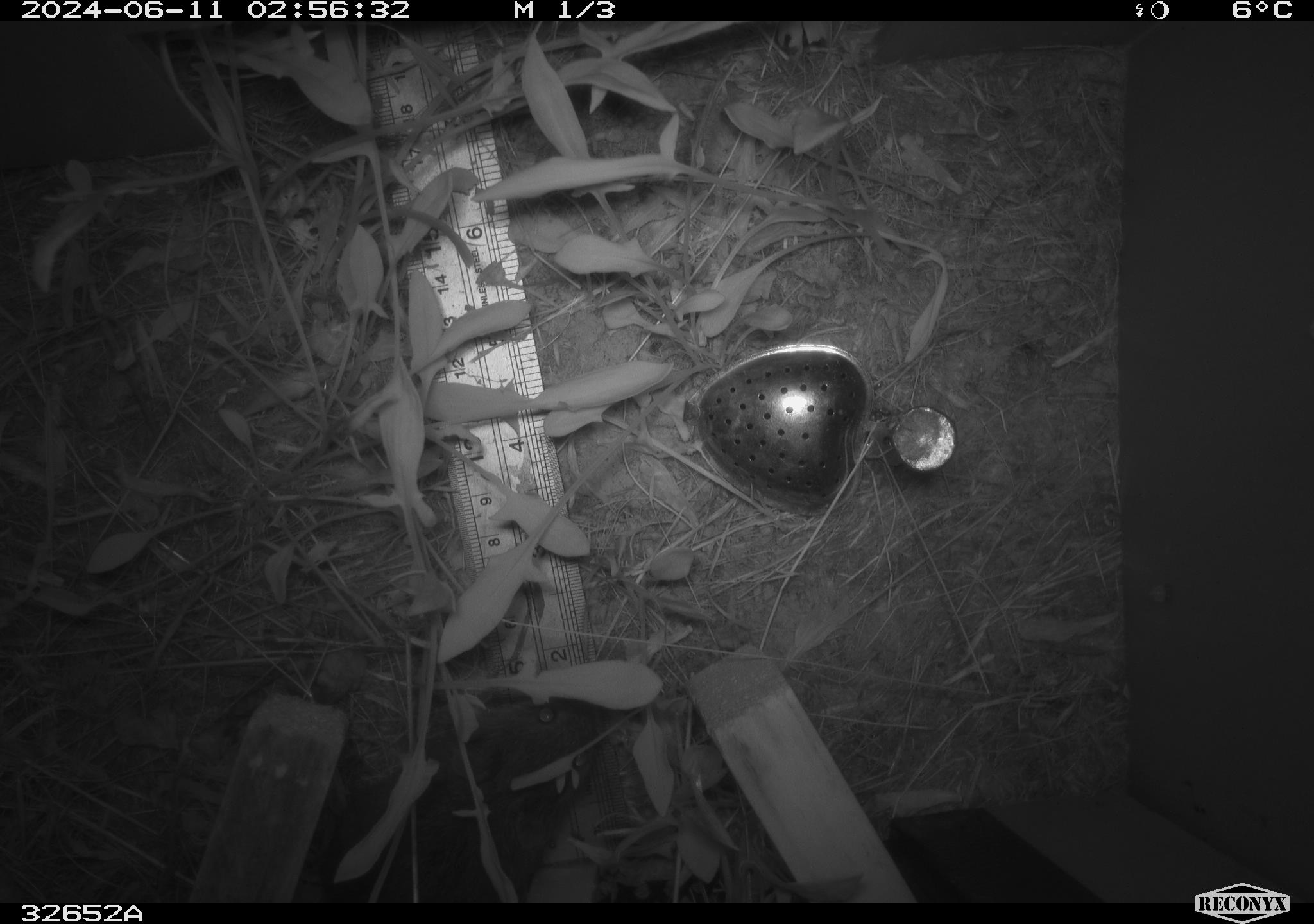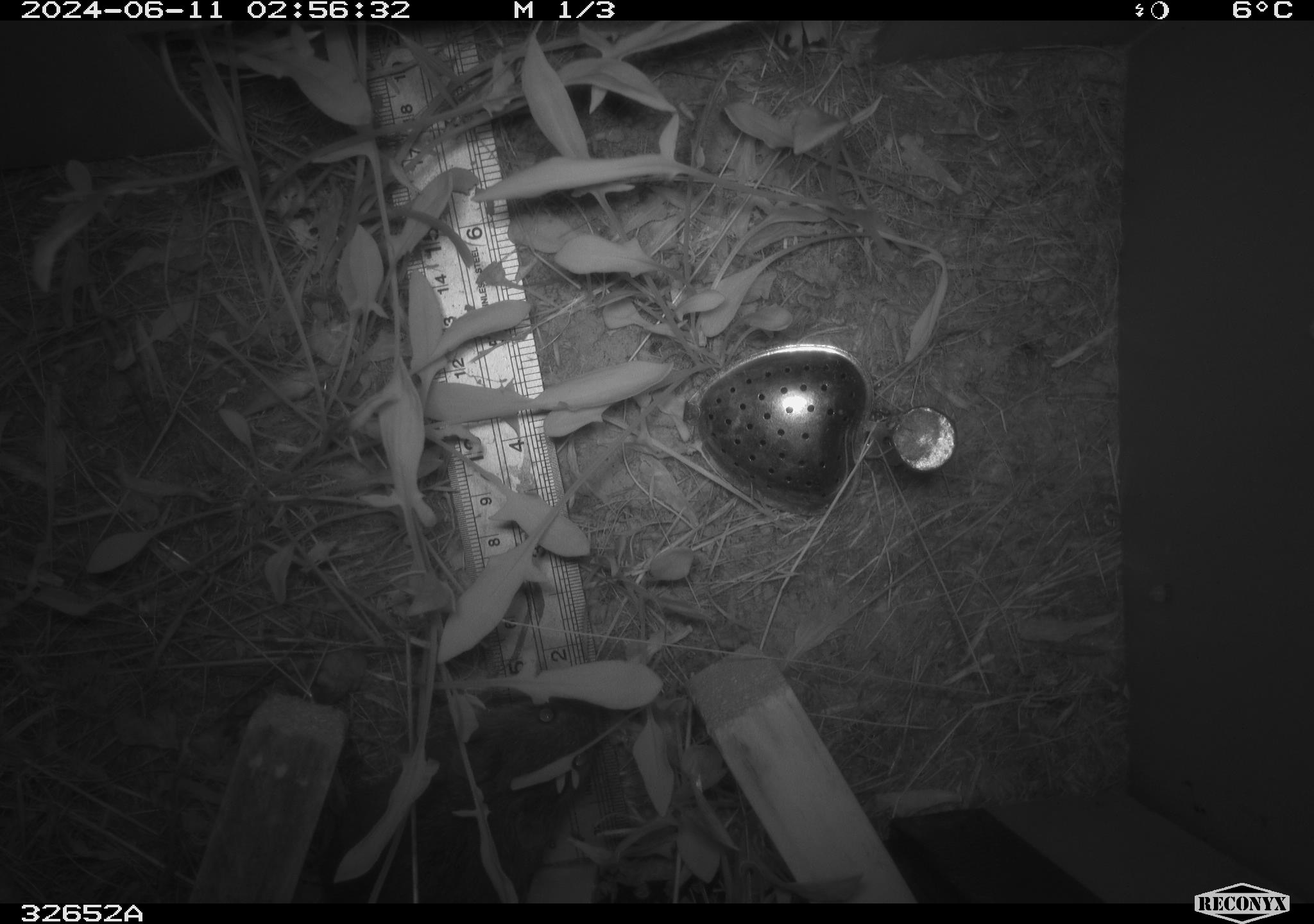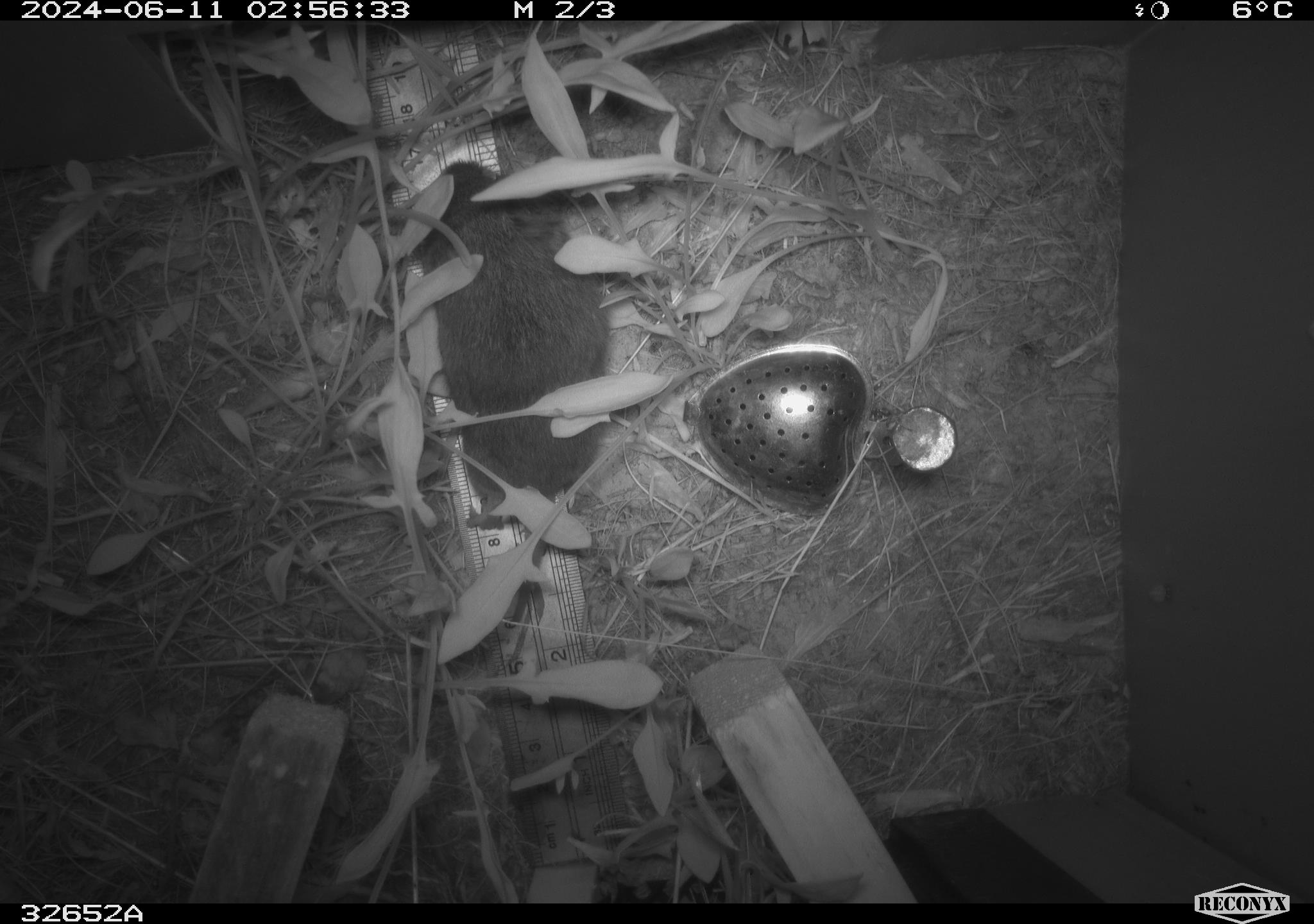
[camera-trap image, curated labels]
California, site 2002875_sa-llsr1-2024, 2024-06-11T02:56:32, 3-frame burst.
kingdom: Animalia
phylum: Chordata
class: Mammalia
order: Rodentia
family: Cricetidae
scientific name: Arvicolinae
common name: voles, lemmings, and muskrats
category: arvicolinae subfamily